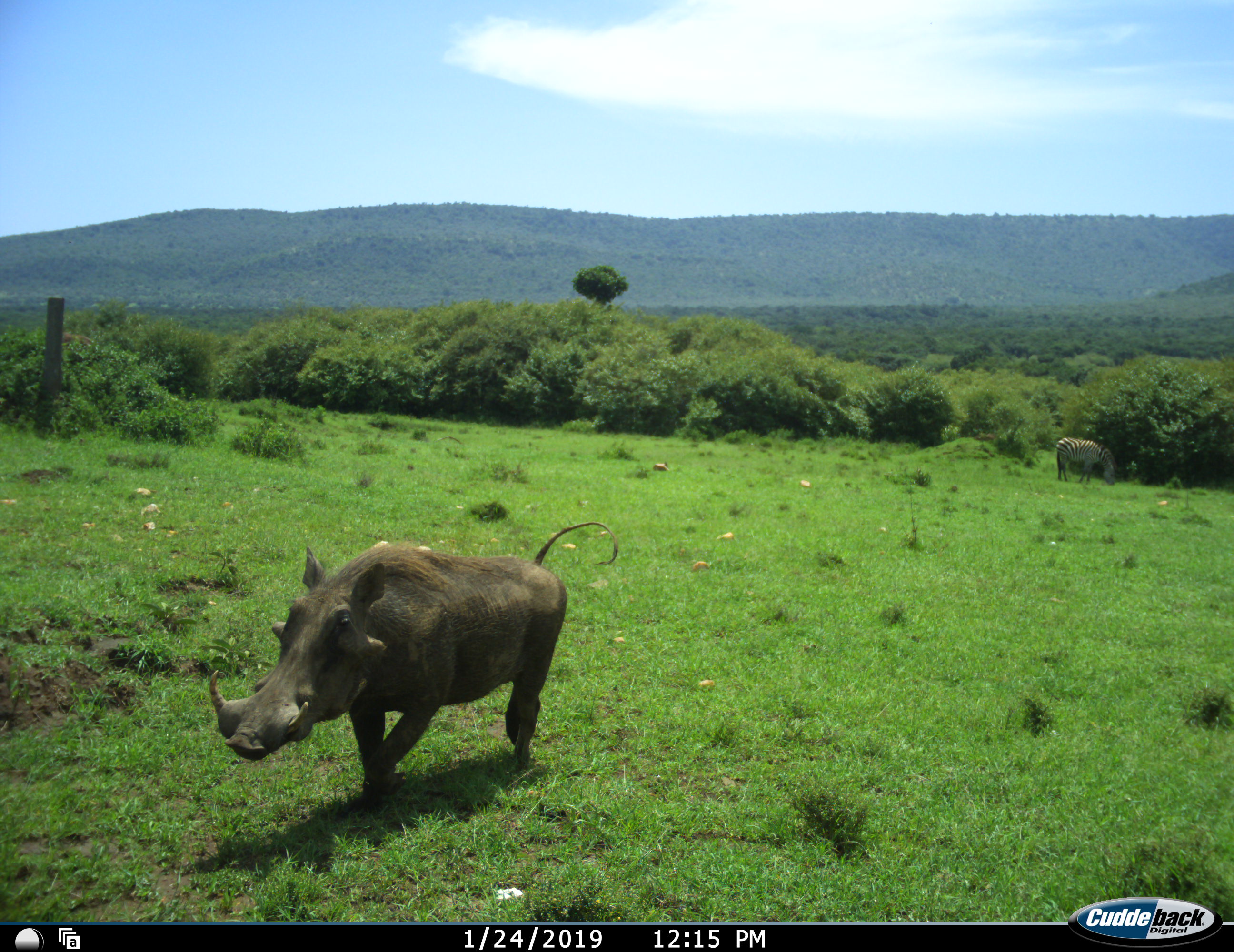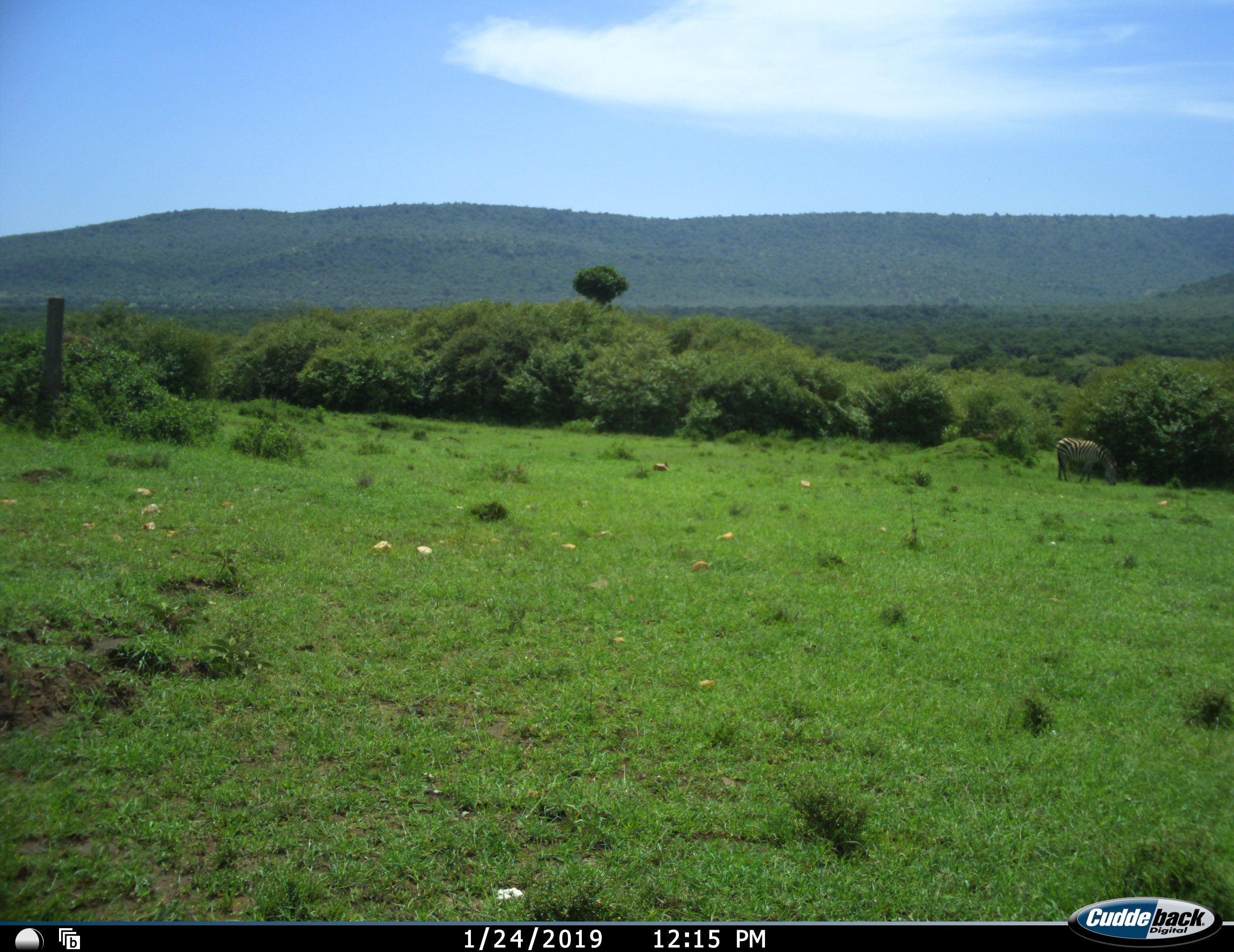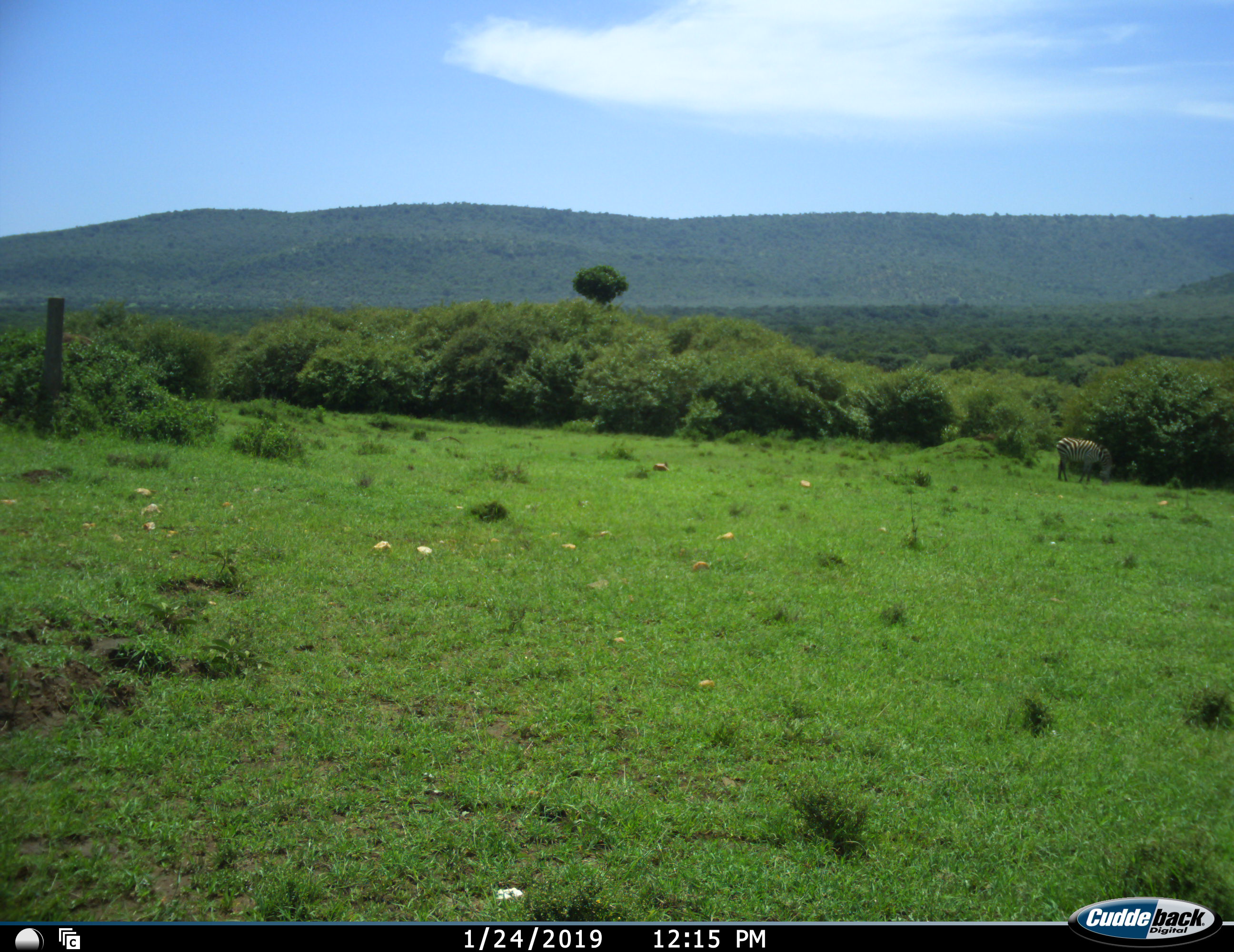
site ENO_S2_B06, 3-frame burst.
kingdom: Animalia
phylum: Chordata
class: Mammalia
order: Artiodactyla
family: Suidae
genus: Phacochoerus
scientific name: Phacochoerus africanus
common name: warthog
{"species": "warthog (Phacochoerus africanus)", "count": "1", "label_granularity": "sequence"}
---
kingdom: Animalia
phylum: Chordata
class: Mammalia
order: Perissodactyla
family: Equidae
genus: Equus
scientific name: Equus quagga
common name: plains zebra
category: zebraplains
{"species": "zebraplains (plains zebra) (Equus quagga)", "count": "1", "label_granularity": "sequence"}